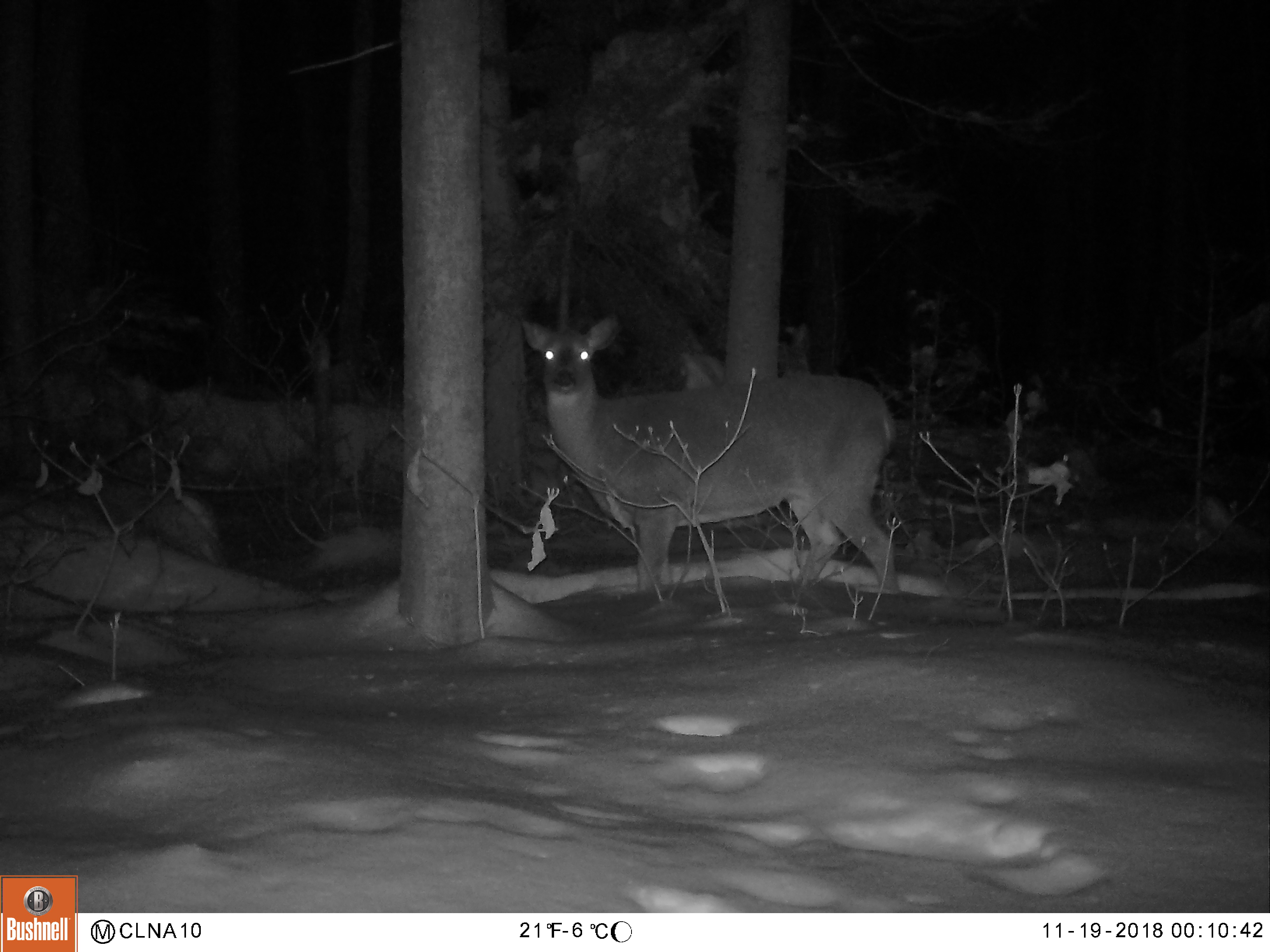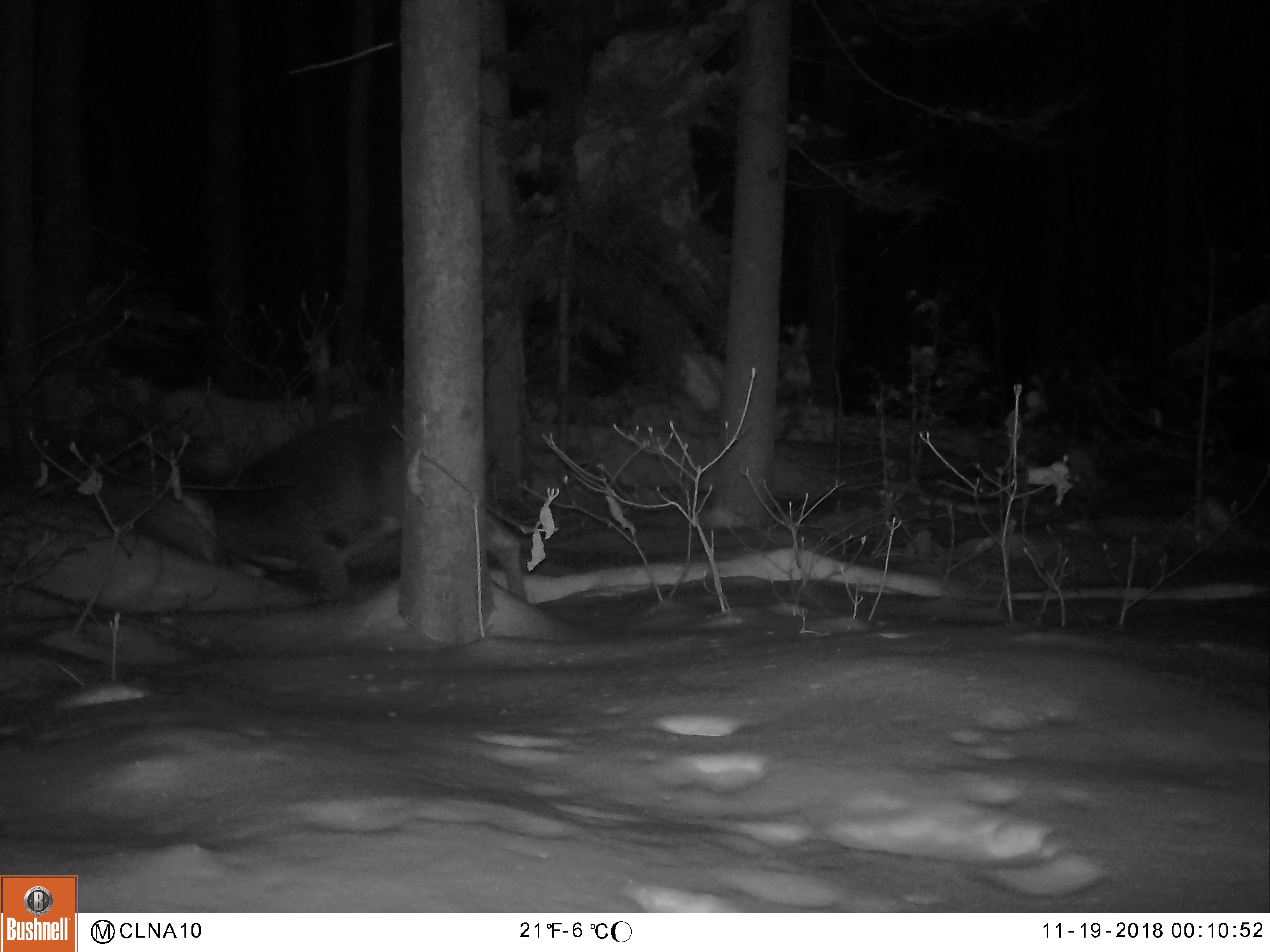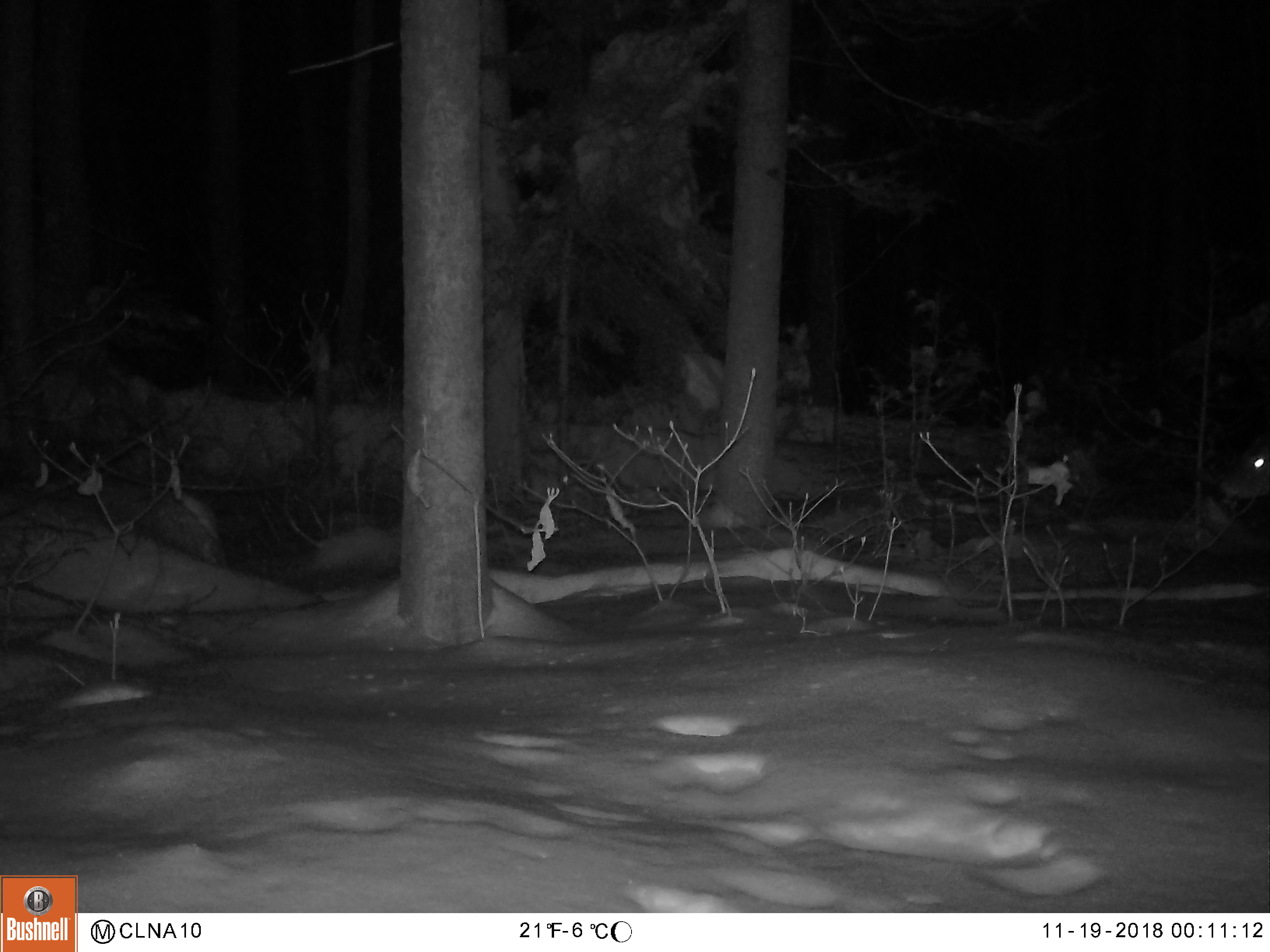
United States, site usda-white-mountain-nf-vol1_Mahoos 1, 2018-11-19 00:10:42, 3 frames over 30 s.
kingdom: Animalia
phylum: Chordata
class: Mammalia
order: Artiodactyla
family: Cervidae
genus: Odocoileus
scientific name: Odocoileus virginianus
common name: white-tailed deer